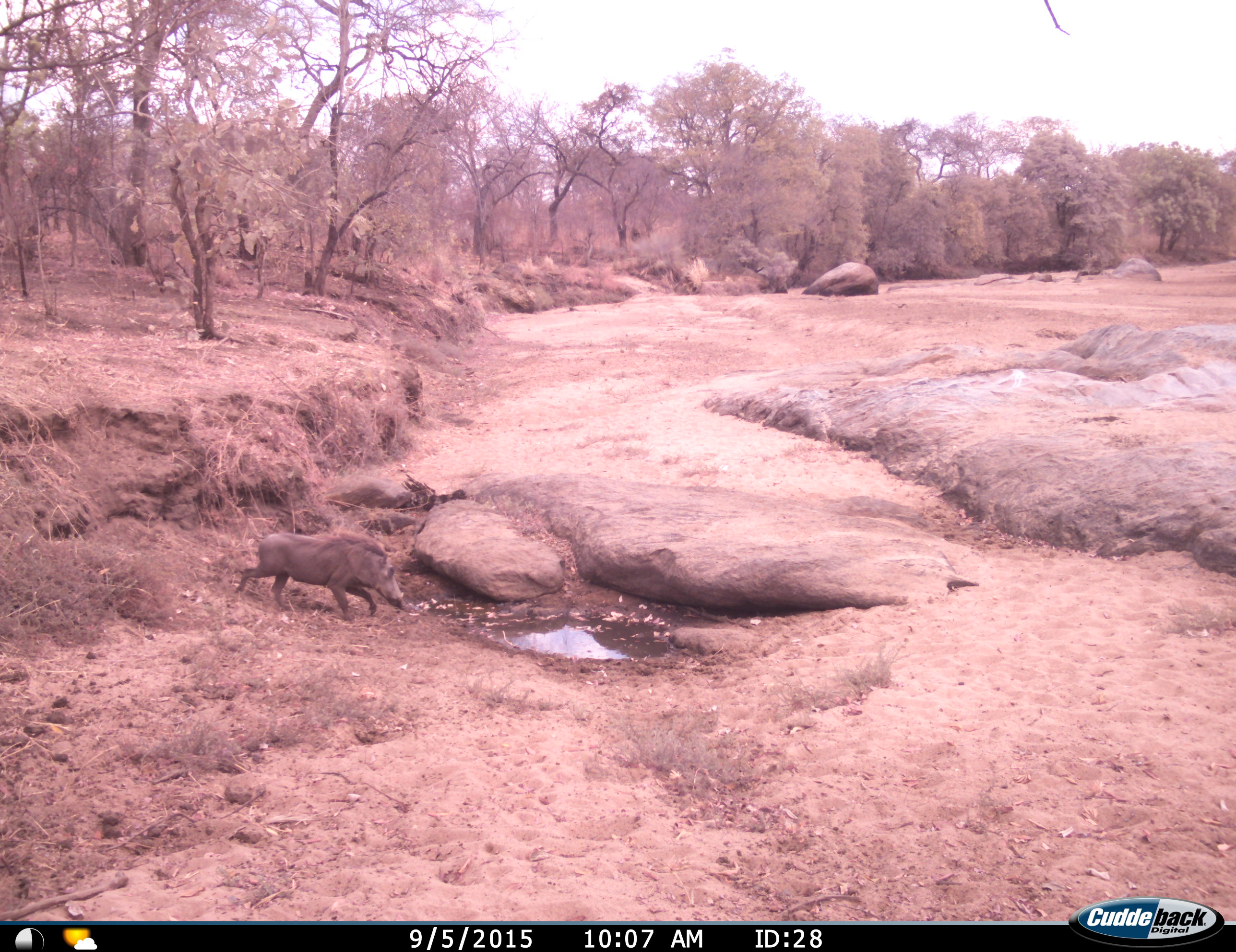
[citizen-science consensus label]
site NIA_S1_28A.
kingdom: Animalia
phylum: Chordata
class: Mammalia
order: Artiodactyla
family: Suidae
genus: Phacochoerus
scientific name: Phacochoerus africanus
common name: warthog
Warthog (Phacochoerus africanus), count 1. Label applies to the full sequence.